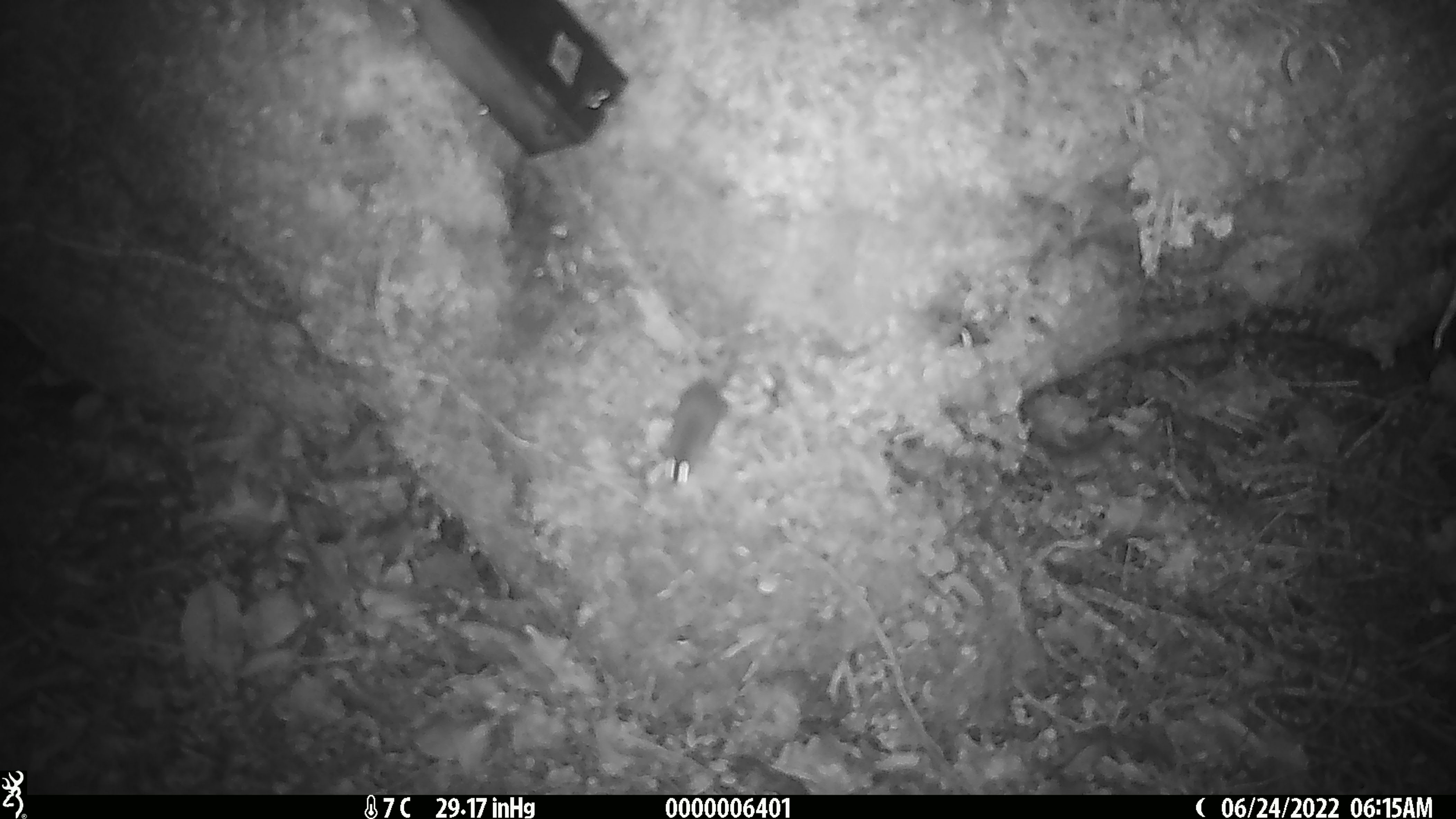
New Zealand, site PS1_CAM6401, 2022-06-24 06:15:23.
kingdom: Animalia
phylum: Chordata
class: Mammalia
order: Rodentia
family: Muridae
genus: Mus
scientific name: Mus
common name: mouse